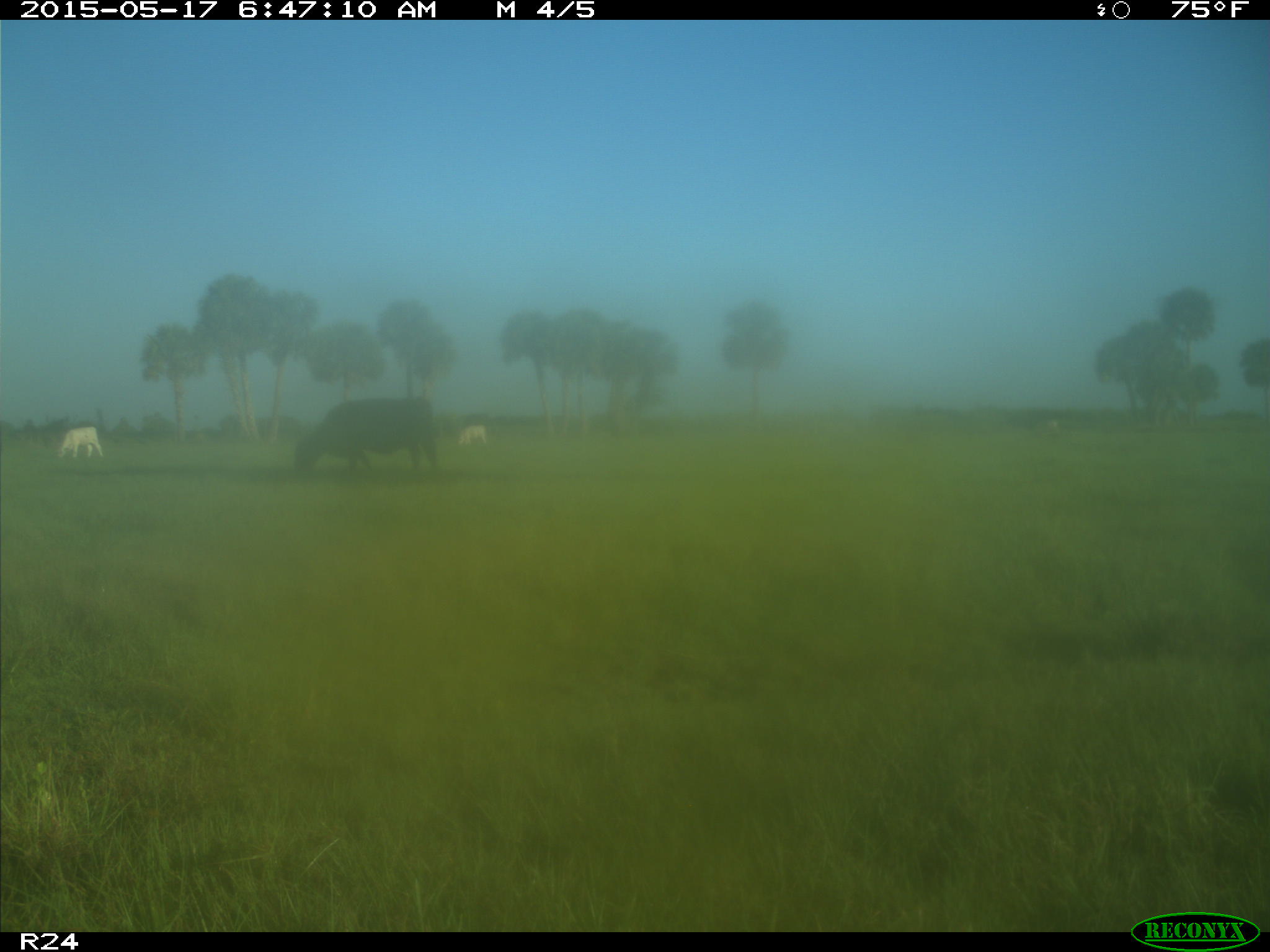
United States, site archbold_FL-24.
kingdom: Animalia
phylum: Chordata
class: Mammalia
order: Artiodactyla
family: Bovidae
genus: Bos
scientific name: Bos taurus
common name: domestic cow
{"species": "Bos taurus (domestic cow)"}